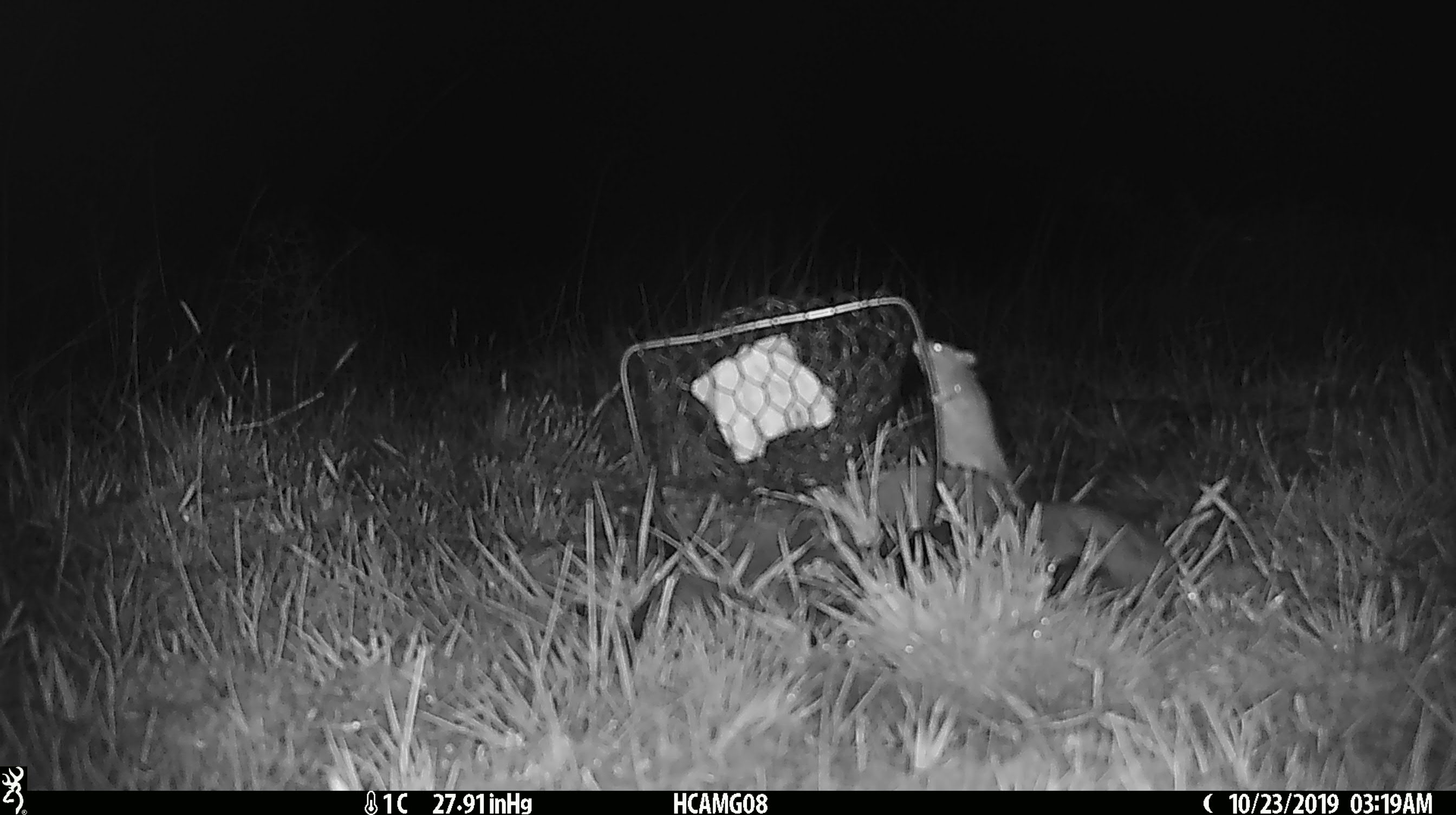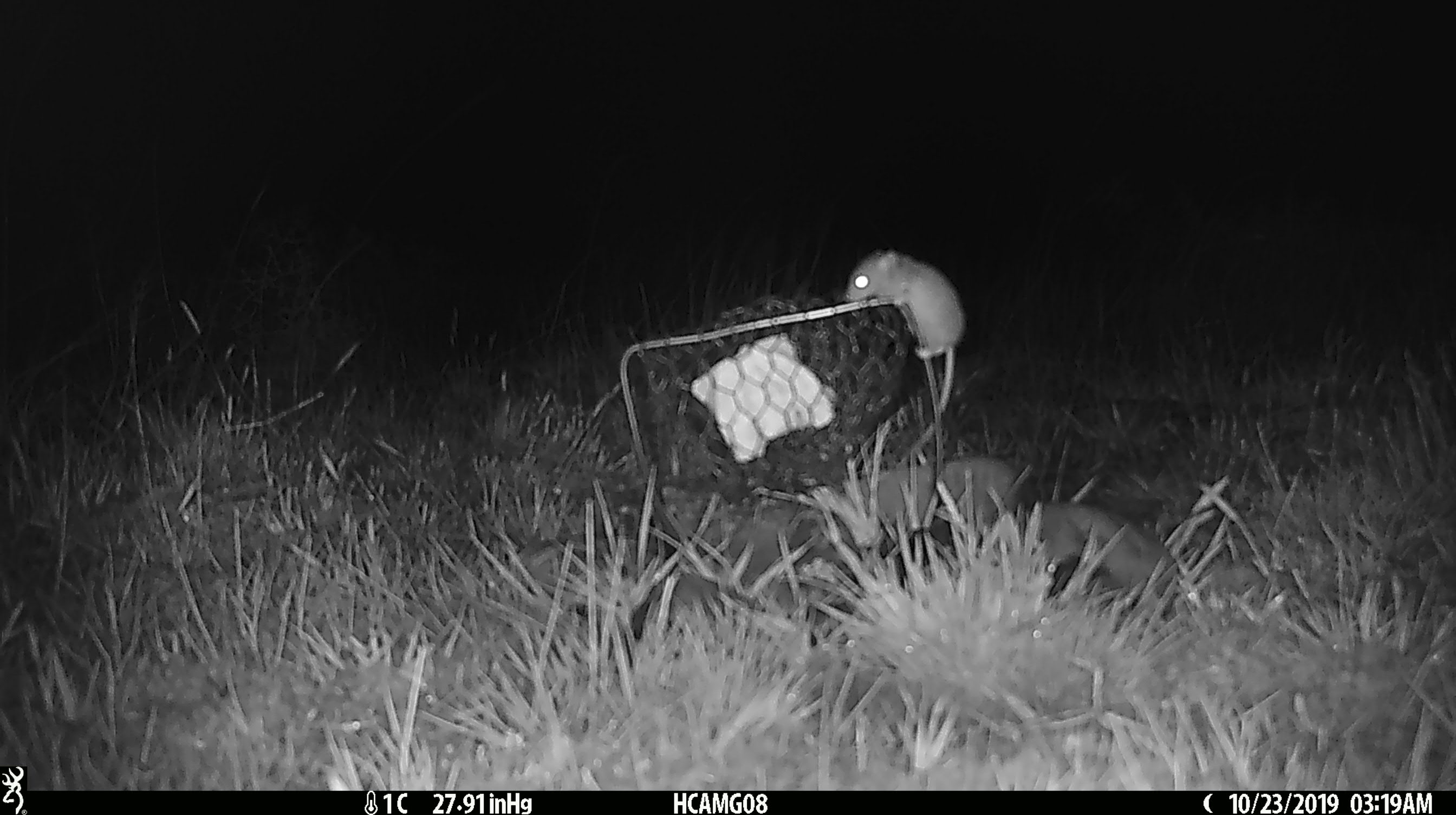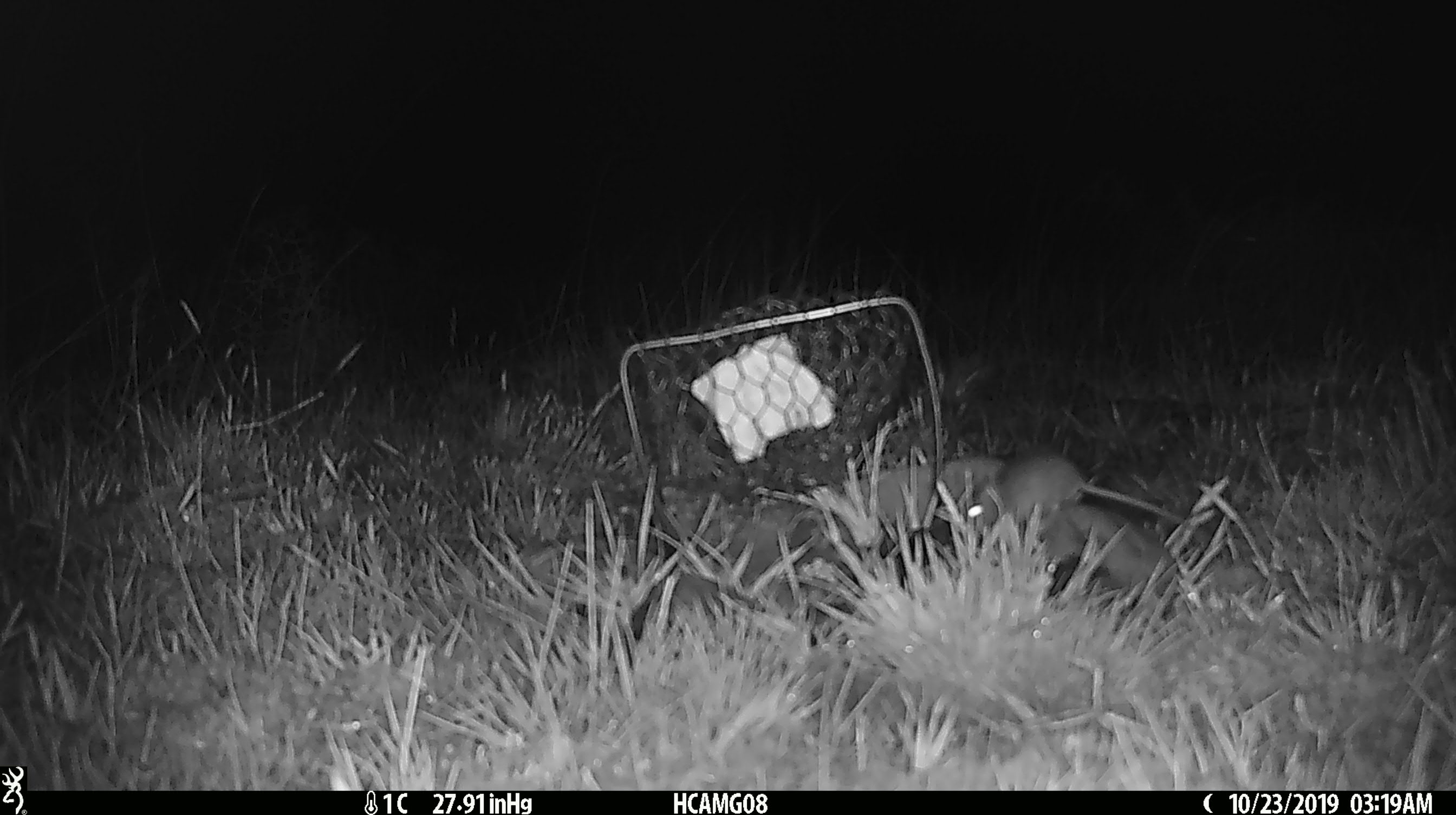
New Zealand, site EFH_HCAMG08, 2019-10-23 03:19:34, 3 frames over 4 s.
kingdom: Animalia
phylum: Chordata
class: Mammalia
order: Rodentia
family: Muridae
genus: Mus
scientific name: Mus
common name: mouse